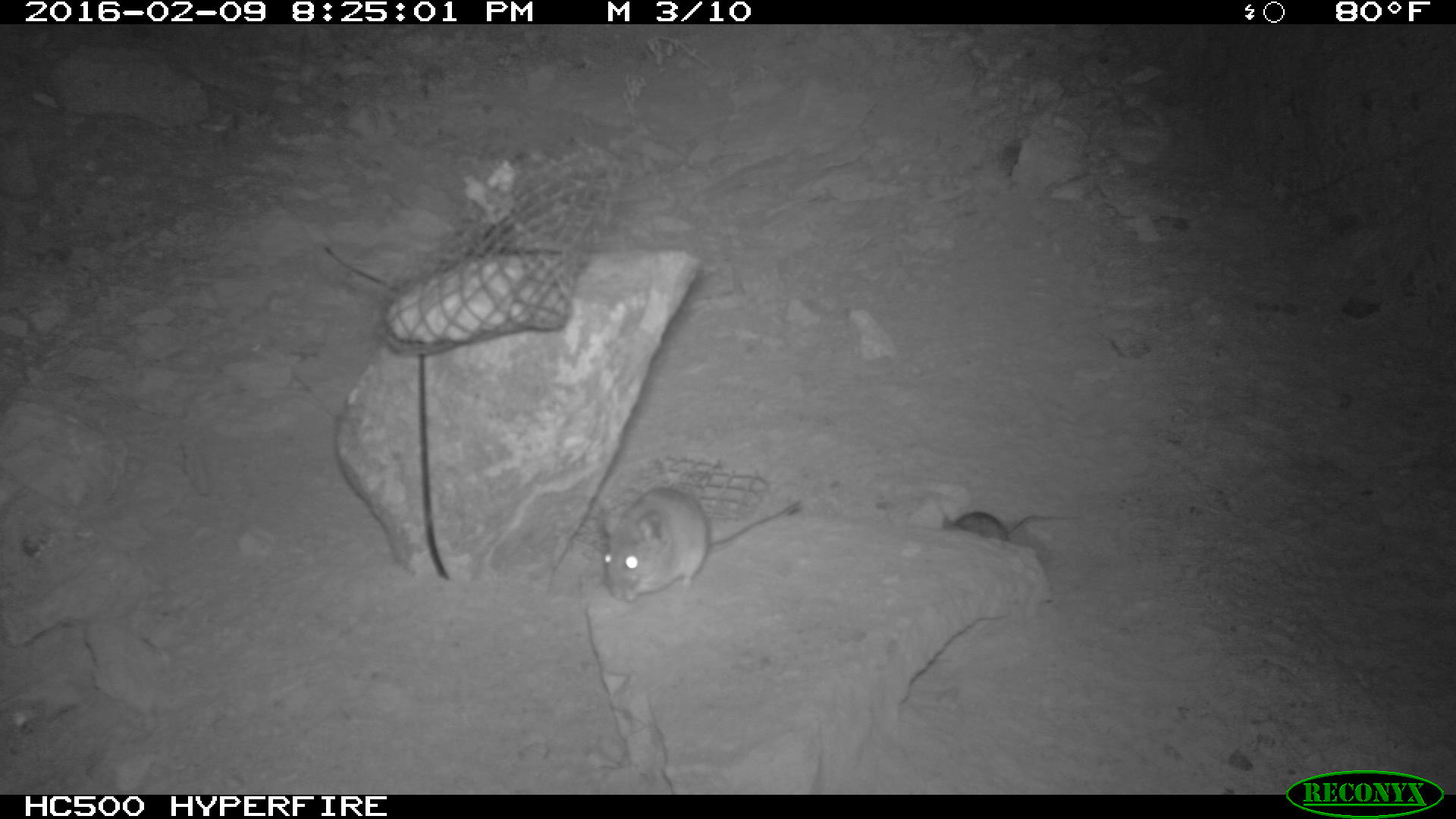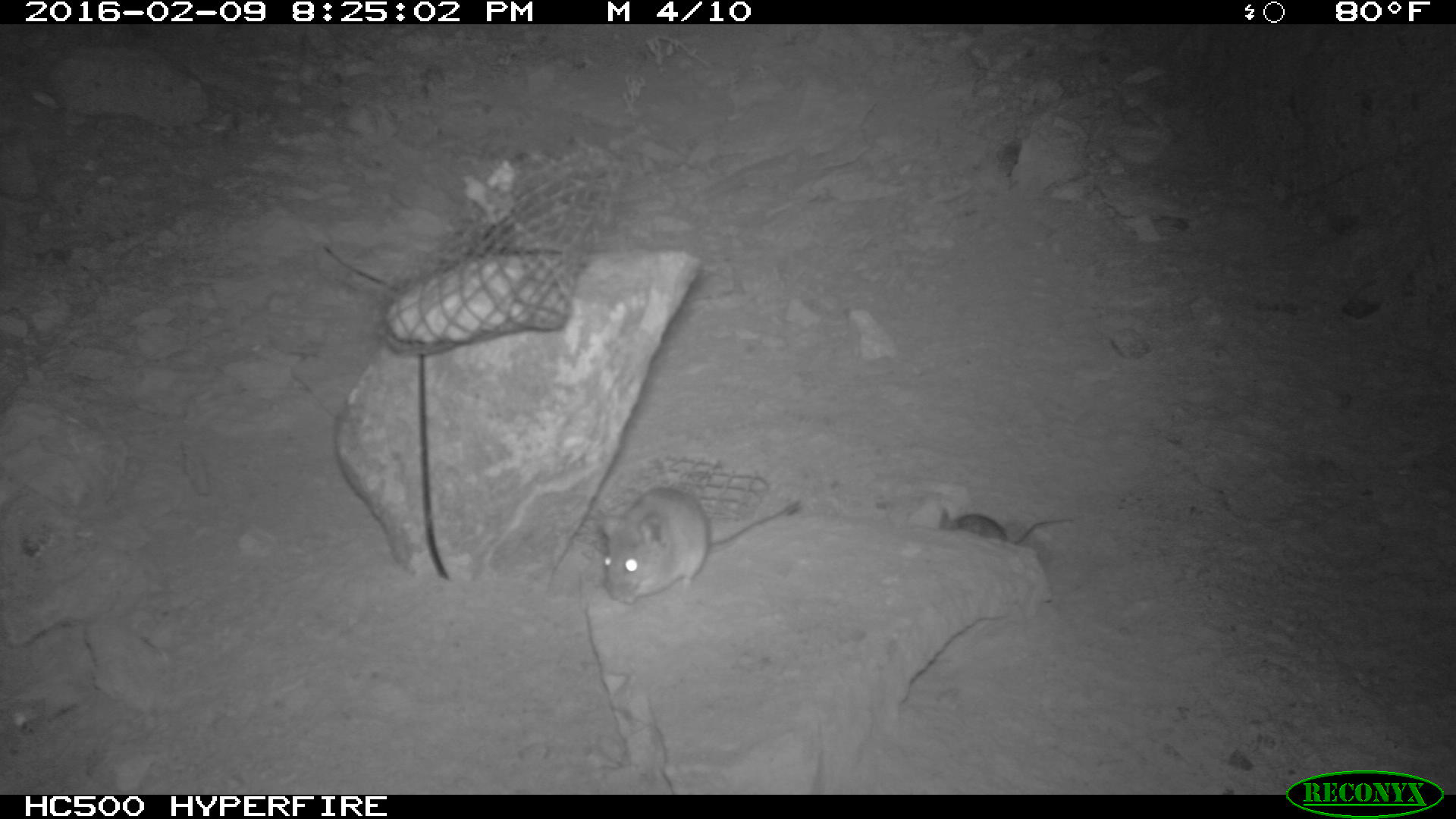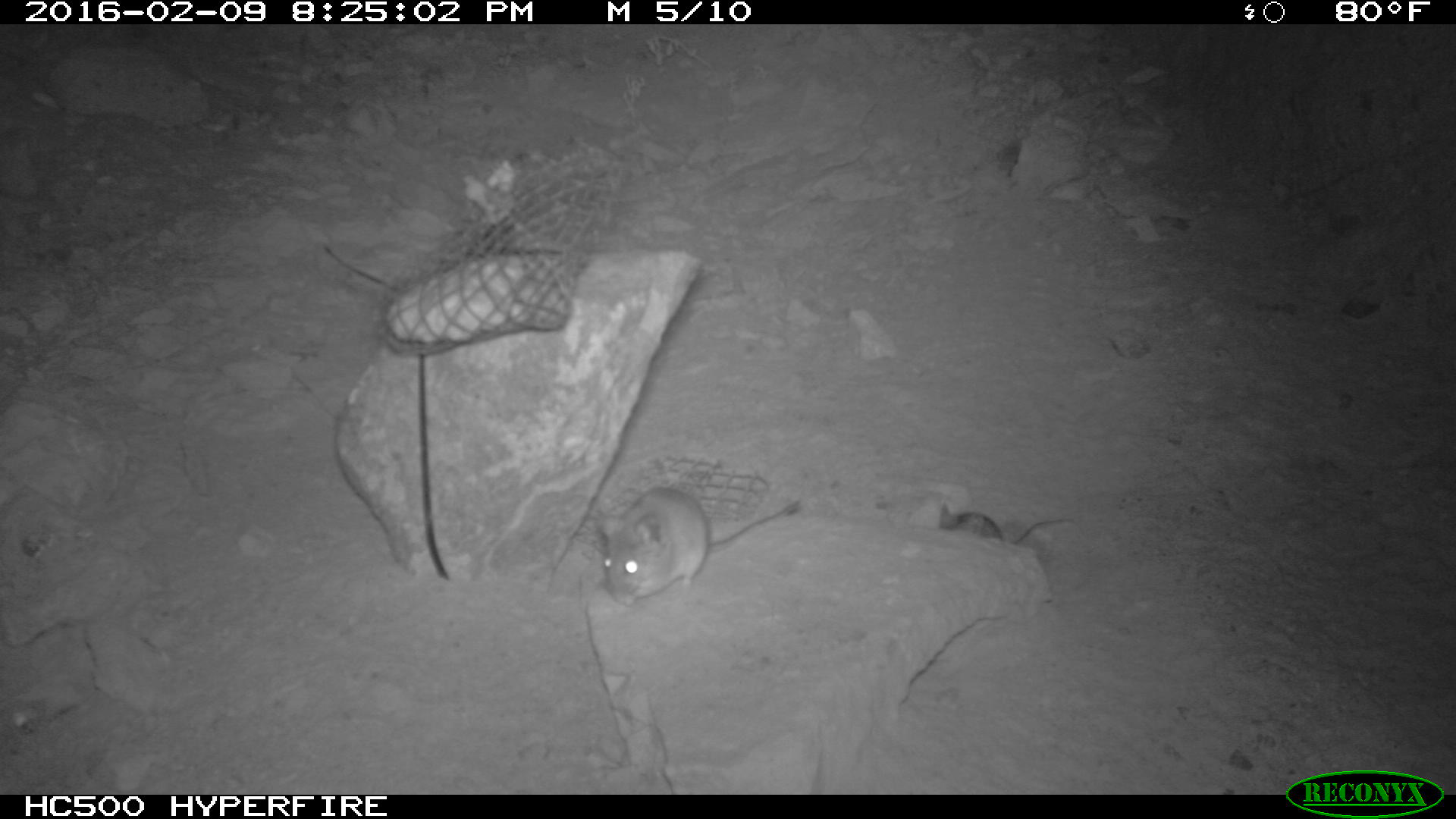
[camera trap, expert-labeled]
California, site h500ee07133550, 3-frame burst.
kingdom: Animalia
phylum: Chordata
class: Mammalia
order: Rodentia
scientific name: Rodentia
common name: rodent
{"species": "rodent (Rodentia)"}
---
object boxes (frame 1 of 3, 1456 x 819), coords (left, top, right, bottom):
rodent: (602, 487, 802, 603); (942, 511, 1083, 541)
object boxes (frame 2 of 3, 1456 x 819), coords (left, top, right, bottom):
rodent: (599, 486, 799, 604); (937, 505, 1073, 547)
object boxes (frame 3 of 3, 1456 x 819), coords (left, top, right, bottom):
rodent: (595, 484, 802, 604); (941, 495, 1068, 547)